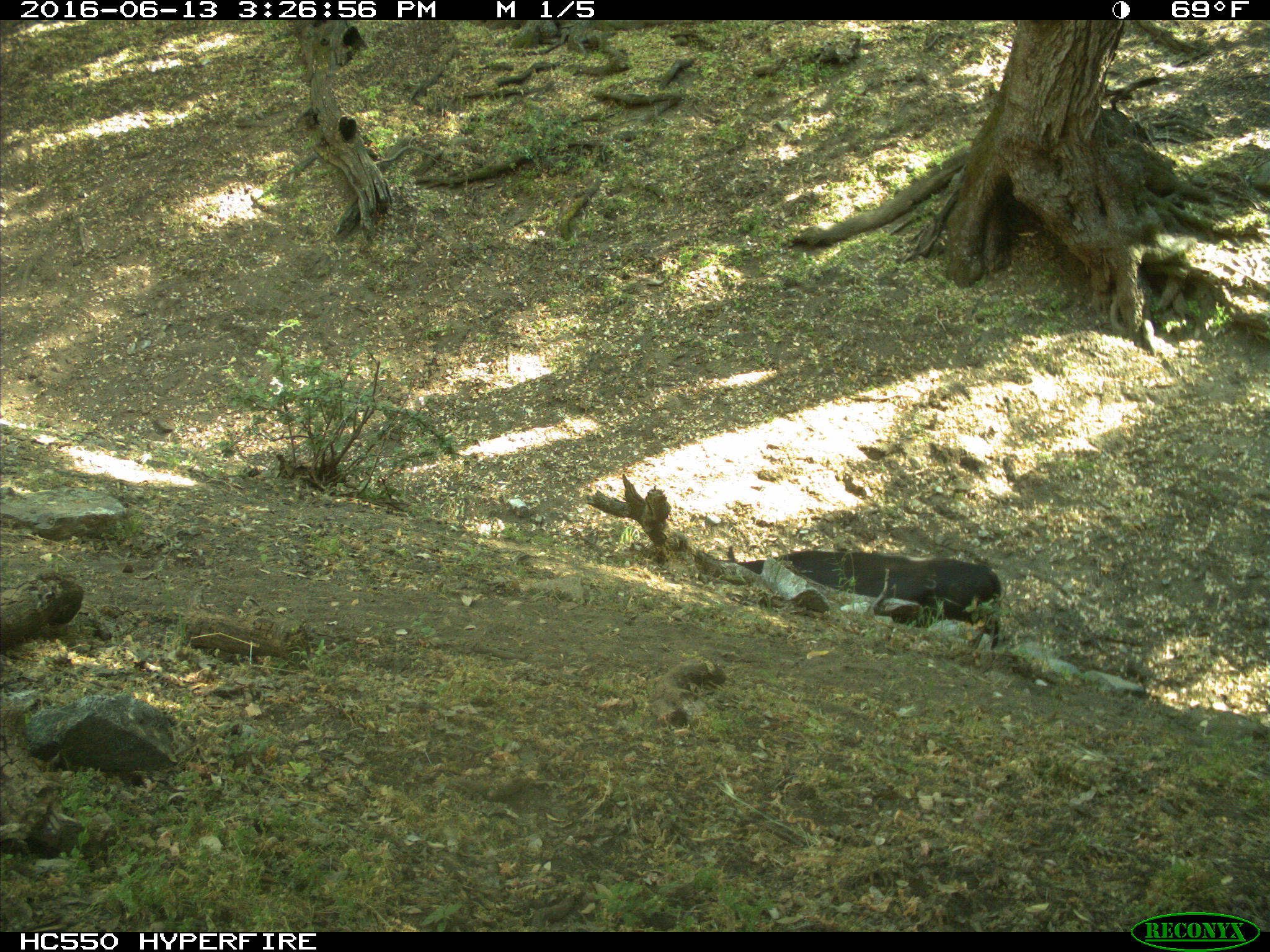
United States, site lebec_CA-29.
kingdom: Animalia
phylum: Chordata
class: Mammalia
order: Artiodactyla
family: Bovidae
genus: Bos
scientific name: Bos taurus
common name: domestic cow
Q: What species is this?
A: Bos taurus (domestic cow).